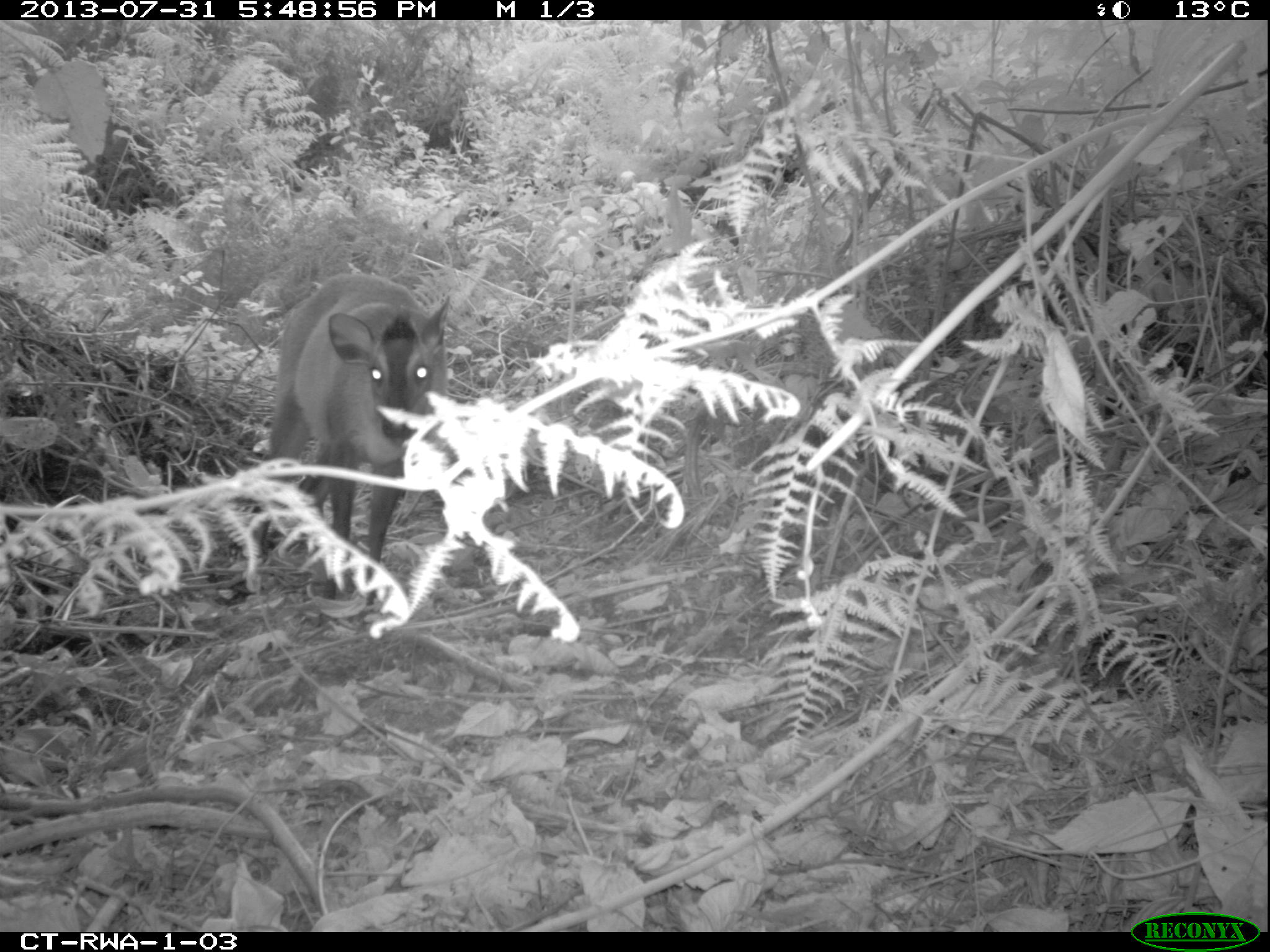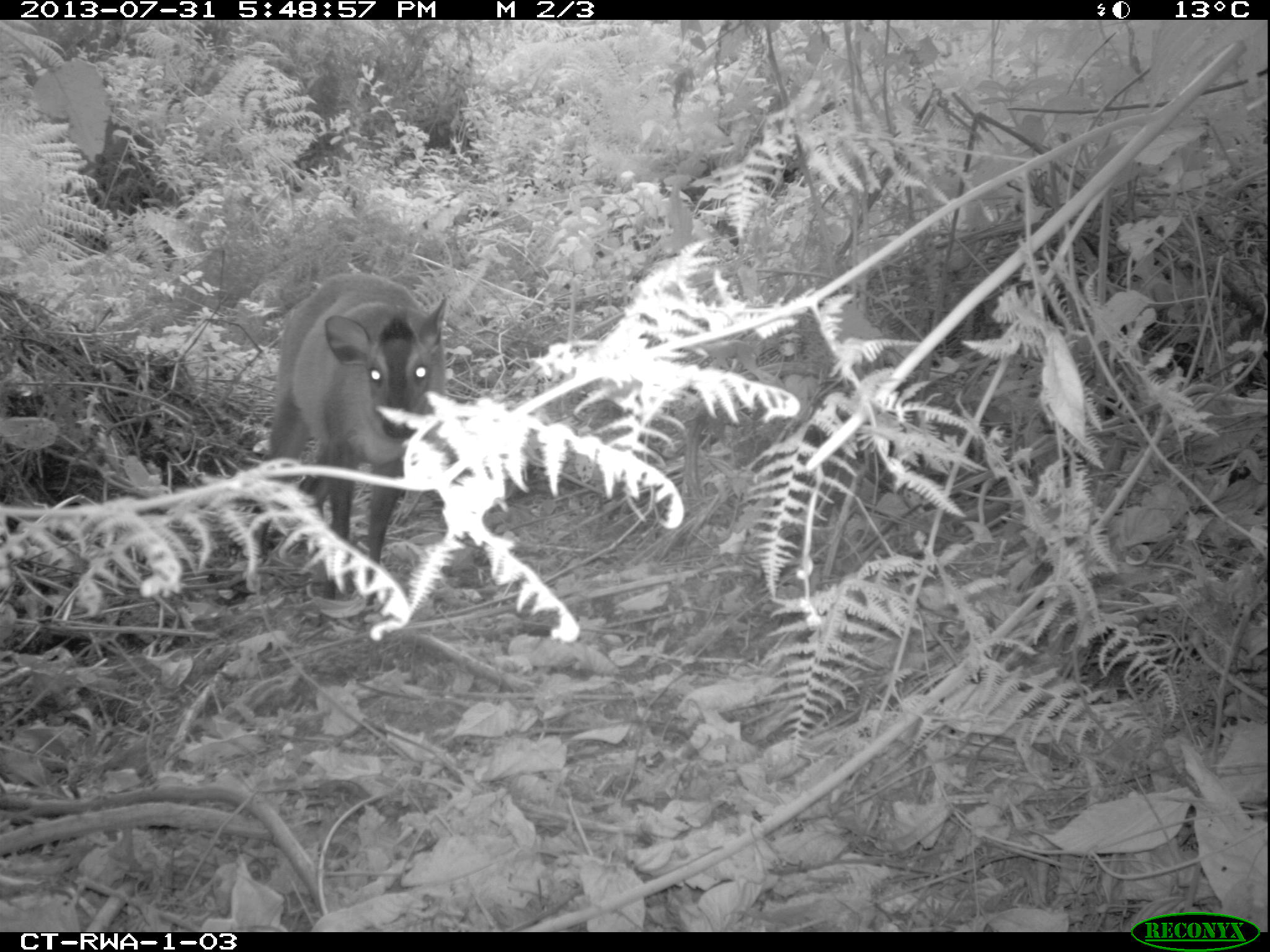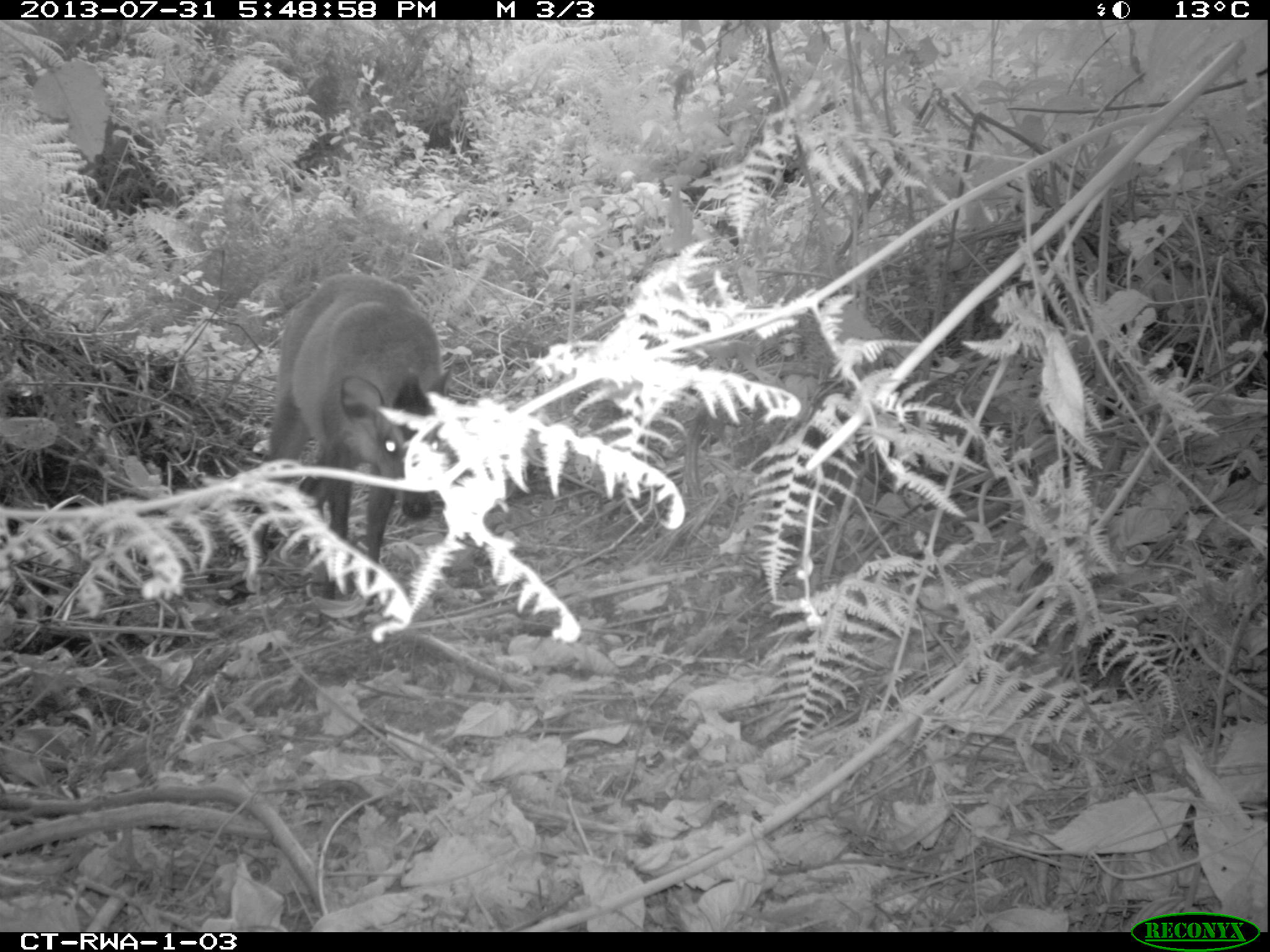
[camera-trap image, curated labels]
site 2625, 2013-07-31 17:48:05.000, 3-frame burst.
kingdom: Animalia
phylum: Chordata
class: Mammalia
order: Artiodactyla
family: Bovidae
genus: Cephalophus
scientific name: Cephalophus nigrifrons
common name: black-fronted duiker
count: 1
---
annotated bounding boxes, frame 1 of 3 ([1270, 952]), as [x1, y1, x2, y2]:
cephalophus nigrifrons: [244, 268, 451, 606]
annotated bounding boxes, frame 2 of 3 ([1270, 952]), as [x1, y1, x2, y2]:
cephalophus nigrifrons: [244, 268, 451, 606]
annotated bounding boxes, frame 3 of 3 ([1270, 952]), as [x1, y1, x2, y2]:
cephalophus nigrifrons: [248, 268, 451, 606]